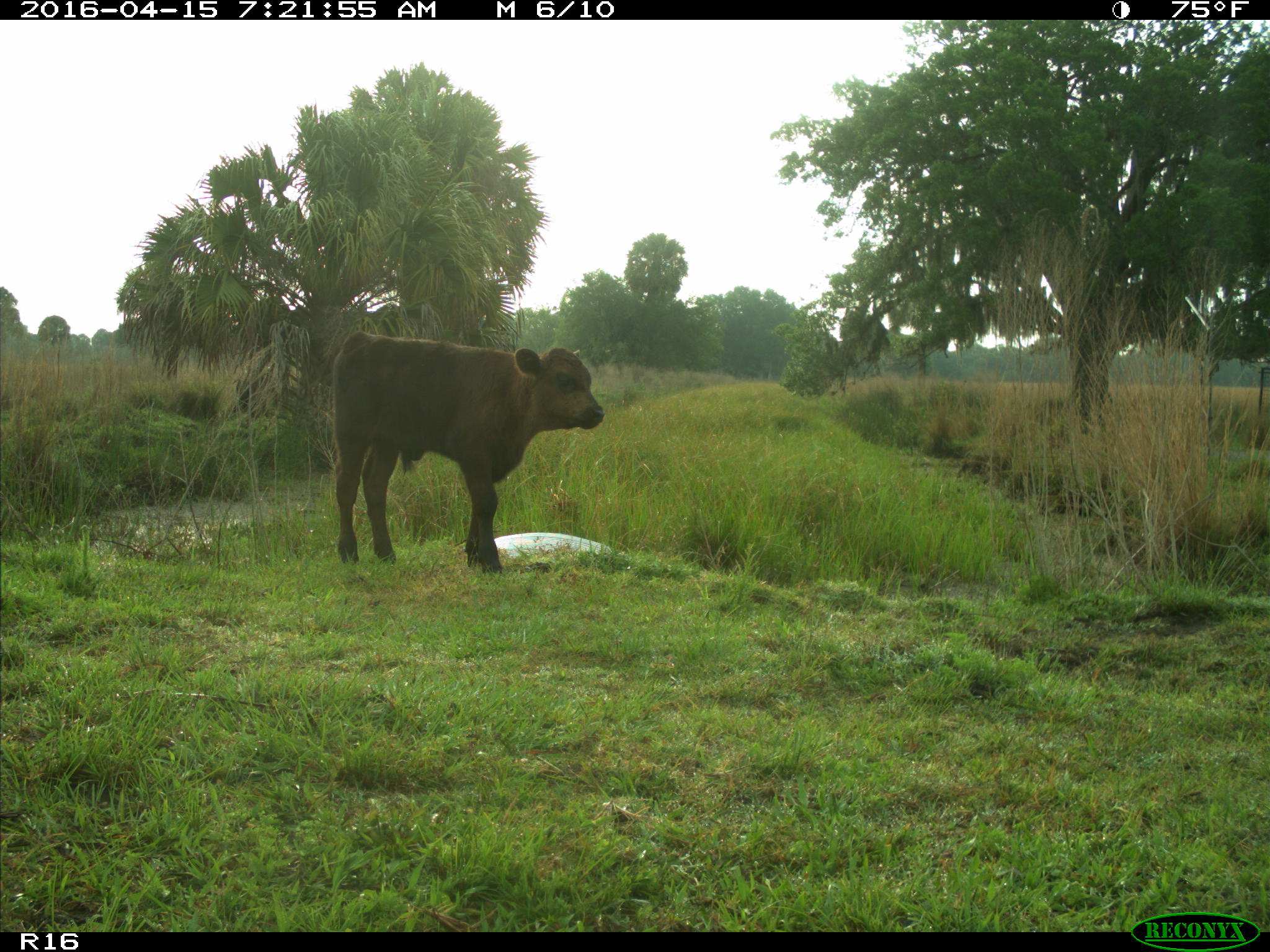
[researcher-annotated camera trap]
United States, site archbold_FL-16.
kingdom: Animalia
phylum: Chordata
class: Mammalia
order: Artiodactyla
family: Bovidae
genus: Bos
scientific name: Bos taurus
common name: domestic cow